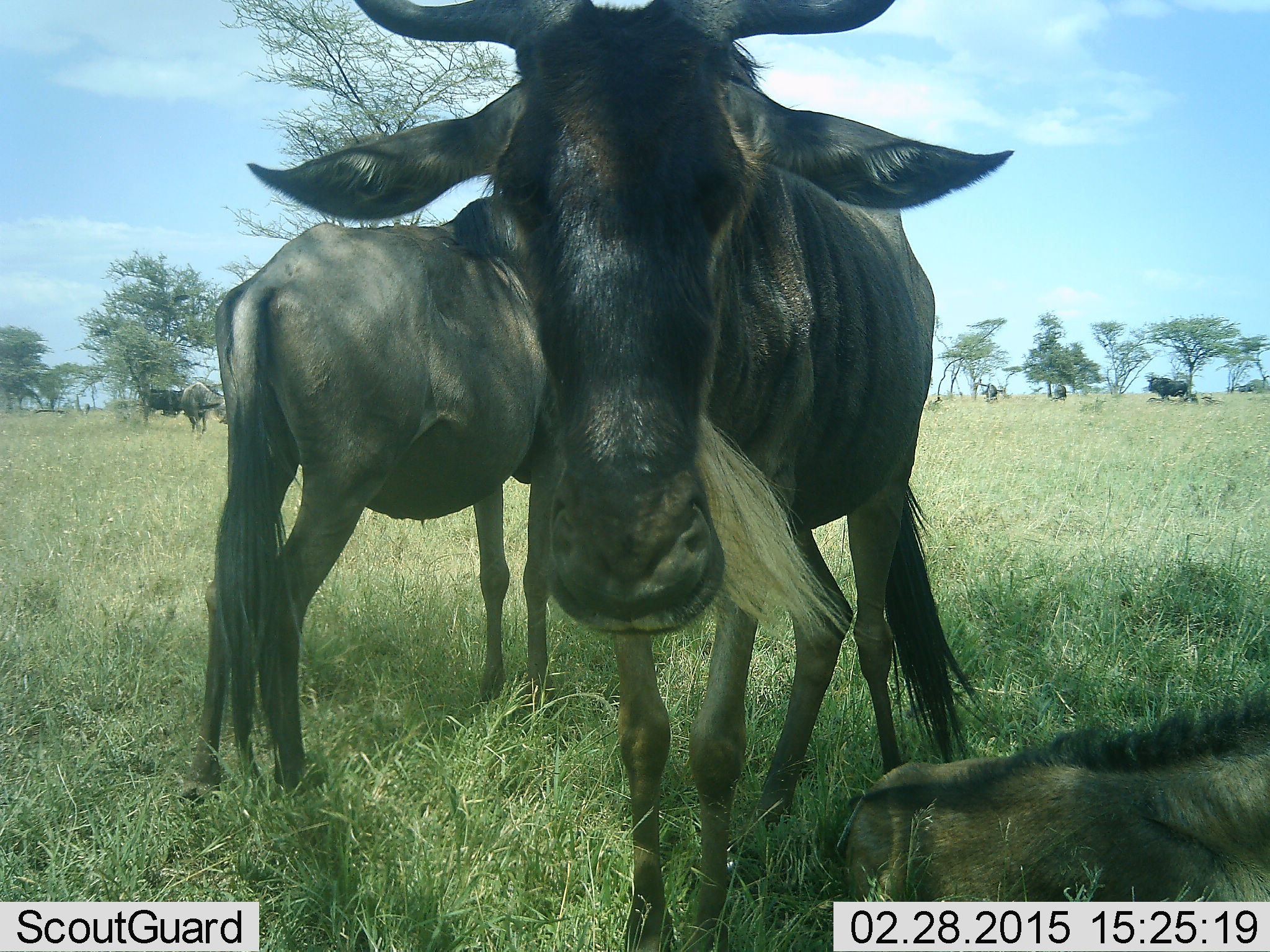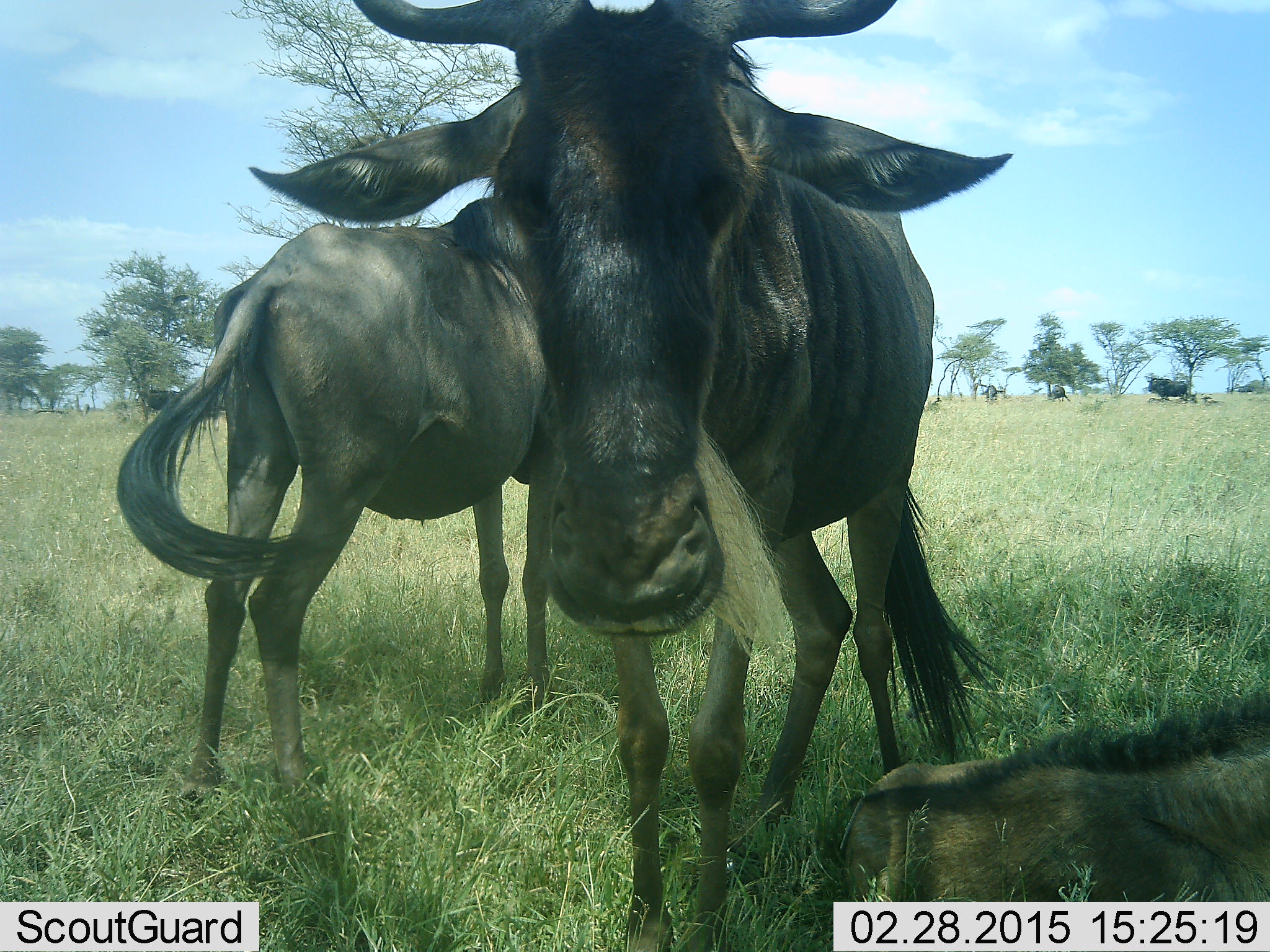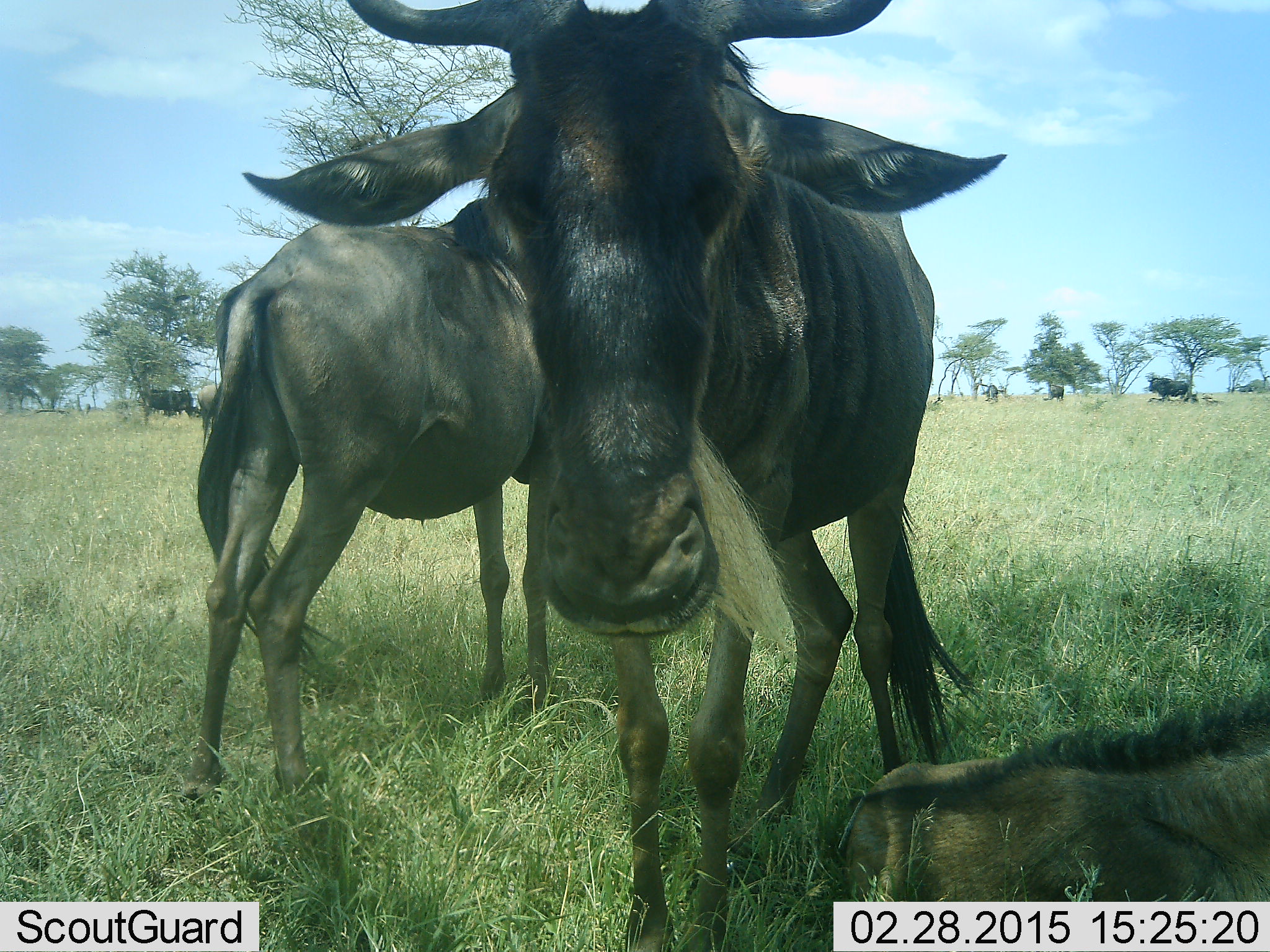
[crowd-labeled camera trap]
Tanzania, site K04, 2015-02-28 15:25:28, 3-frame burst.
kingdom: Animalia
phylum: Chordata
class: Mammalia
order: Artiodactyla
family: Bovidae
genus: Connochaetes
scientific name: Connochaetes taurinus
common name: blue wildebeest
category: wildebeest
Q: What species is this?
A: Wildebeest (blue wildebeest) (Connochaetes taurinus).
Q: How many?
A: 6.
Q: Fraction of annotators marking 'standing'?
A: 100%.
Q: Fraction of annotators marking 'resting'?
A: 80%.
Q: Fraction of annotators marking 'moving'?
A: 0%.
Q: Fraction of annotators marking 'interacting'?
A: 0%.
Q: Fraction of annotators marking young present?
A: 20%.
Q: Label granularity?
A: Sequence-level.